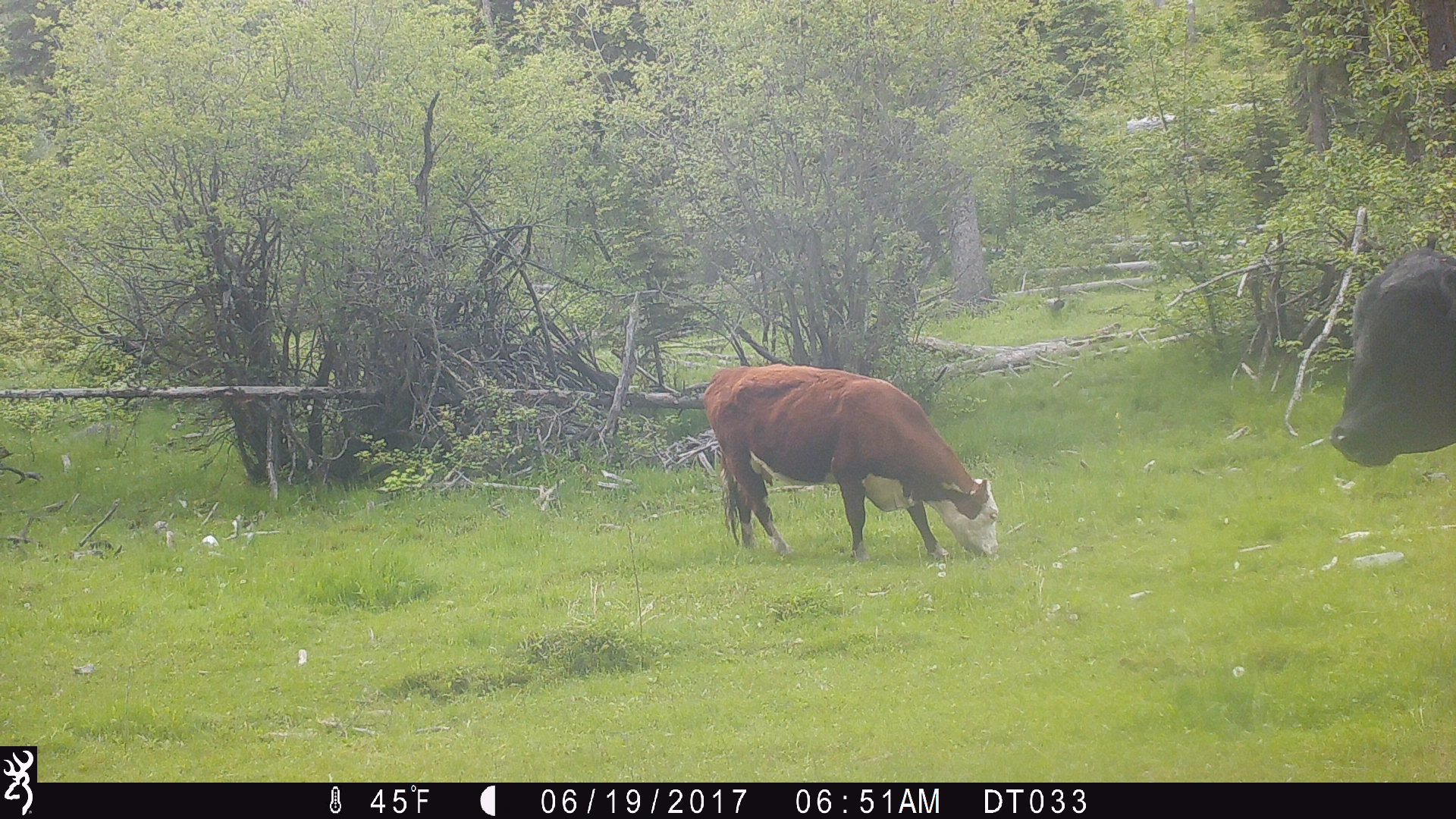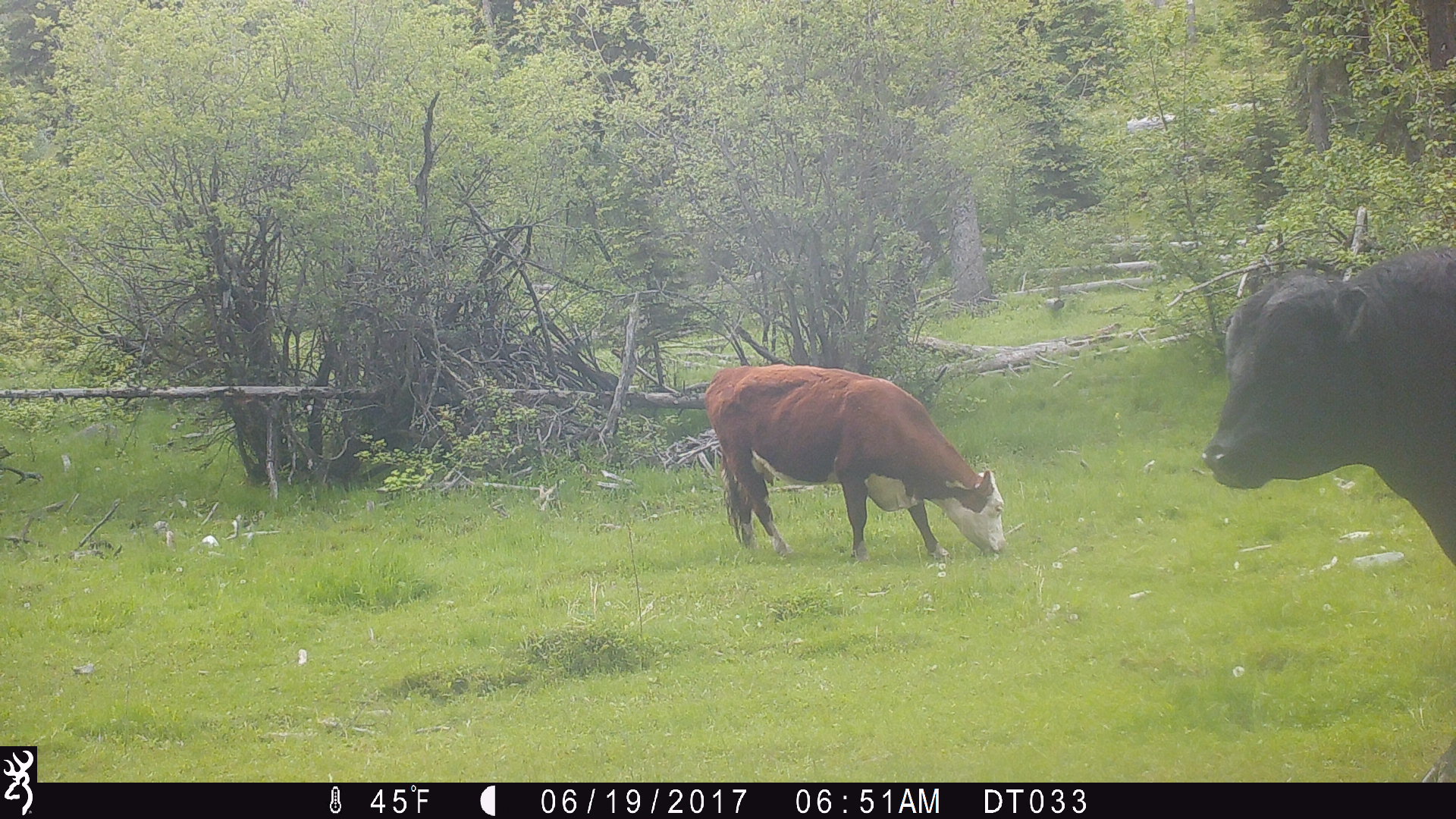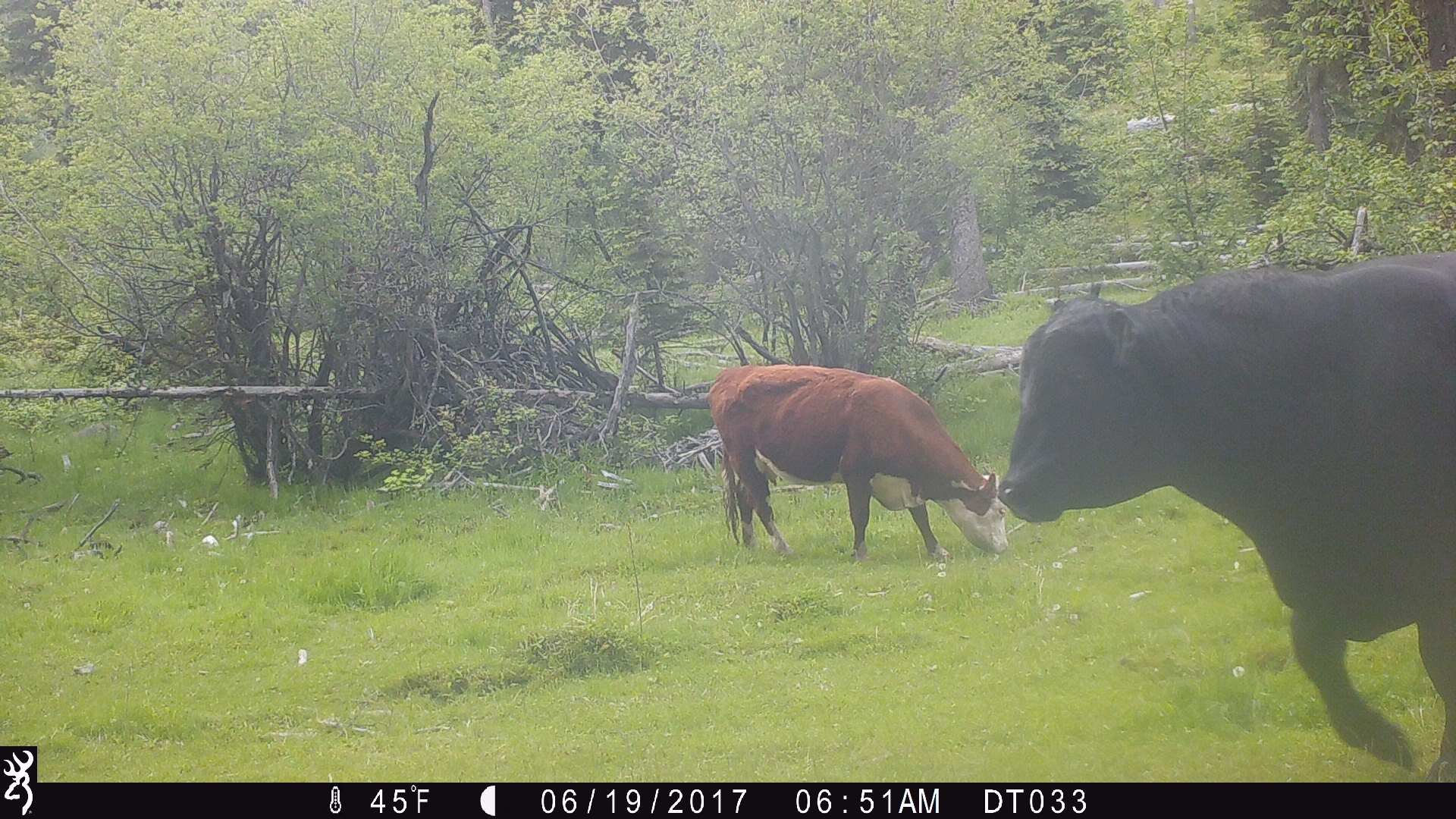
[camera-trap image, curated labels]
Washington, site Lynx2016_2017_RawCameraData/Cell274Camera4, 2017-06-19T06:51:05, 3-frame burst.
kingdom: Animalia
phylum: Chordata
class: Mammalia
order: Artiodactyla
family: Bovidae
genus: Bos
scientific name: Bos taurus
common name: domestic cattle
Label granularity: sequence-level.